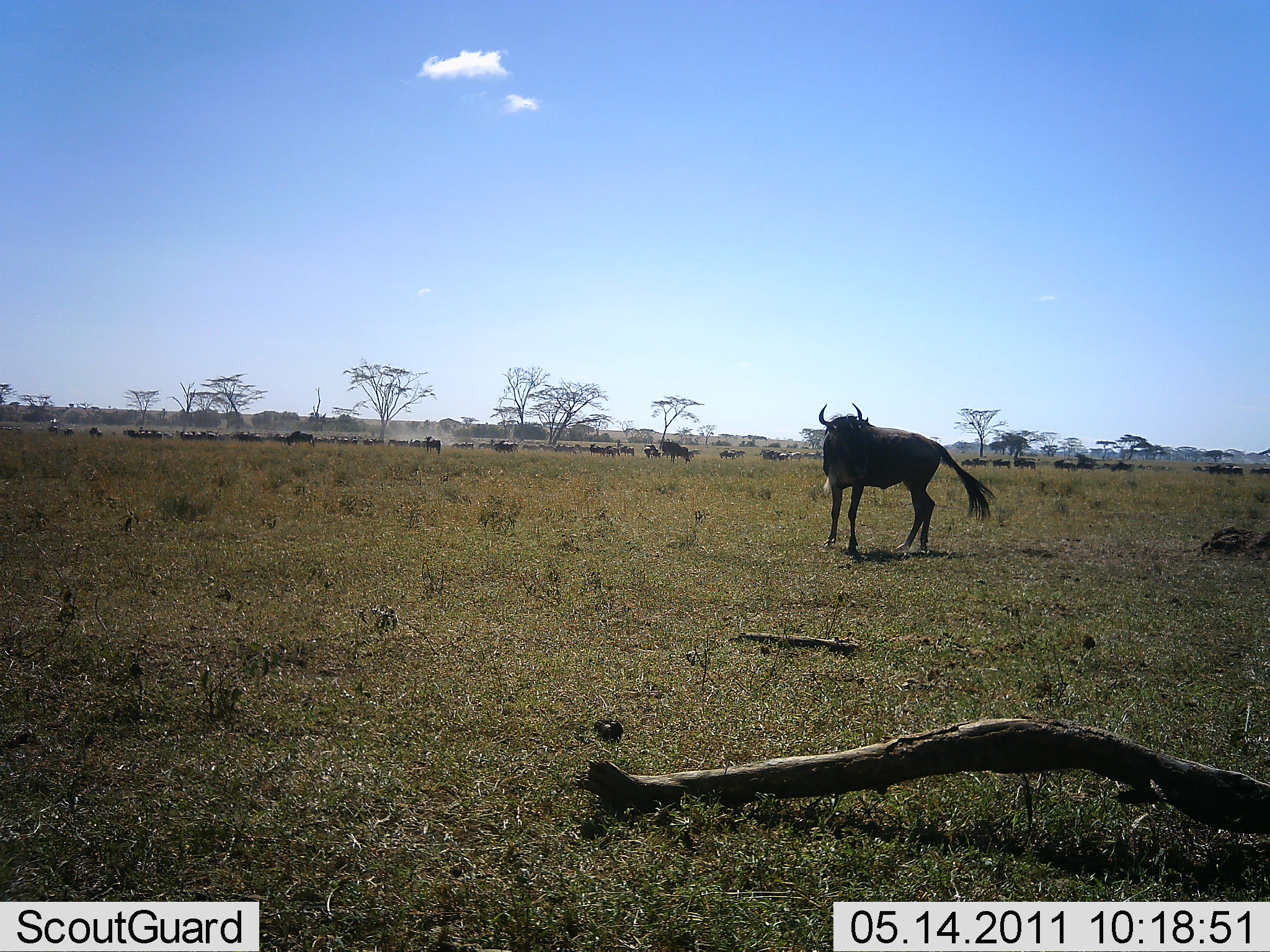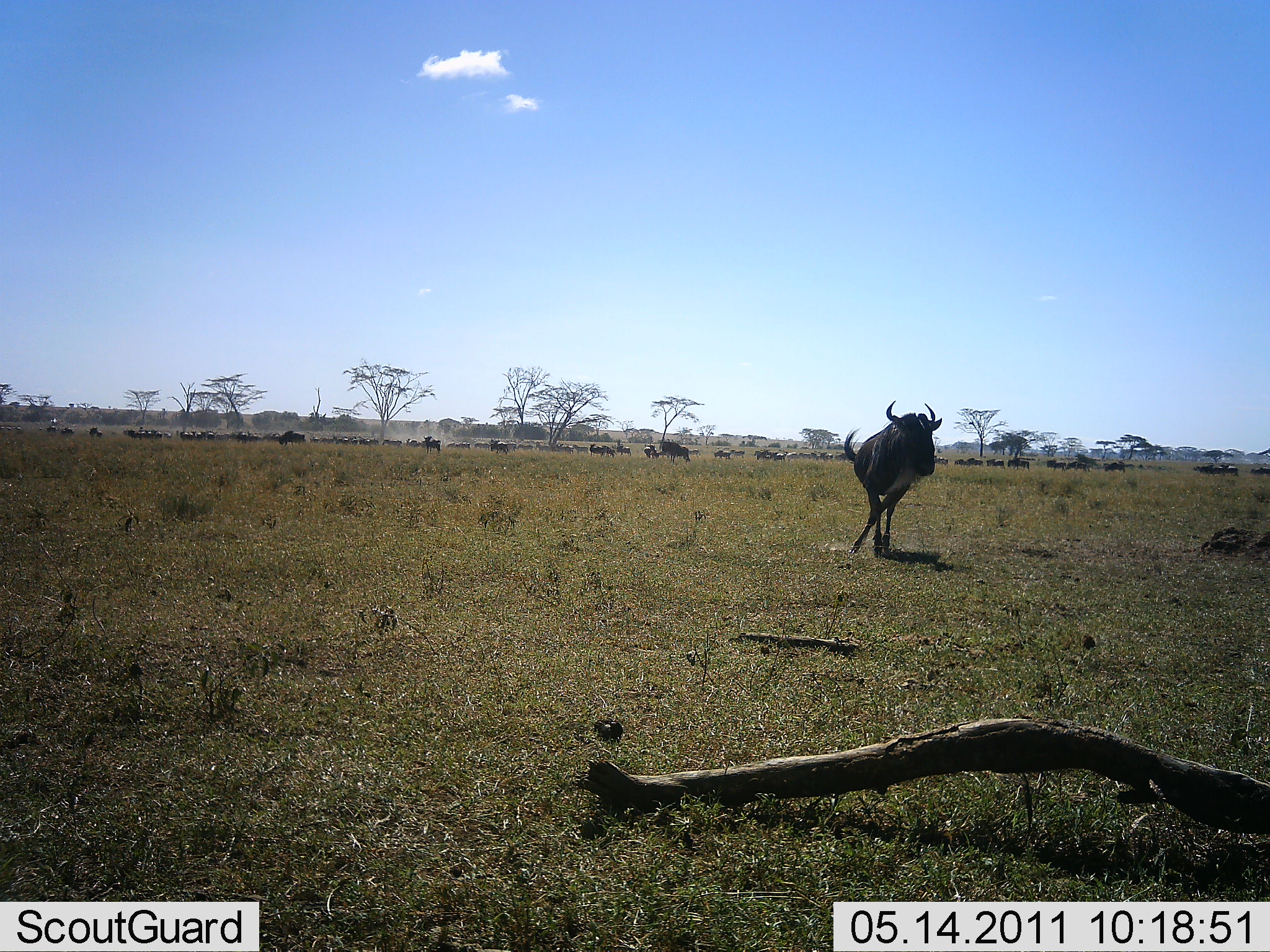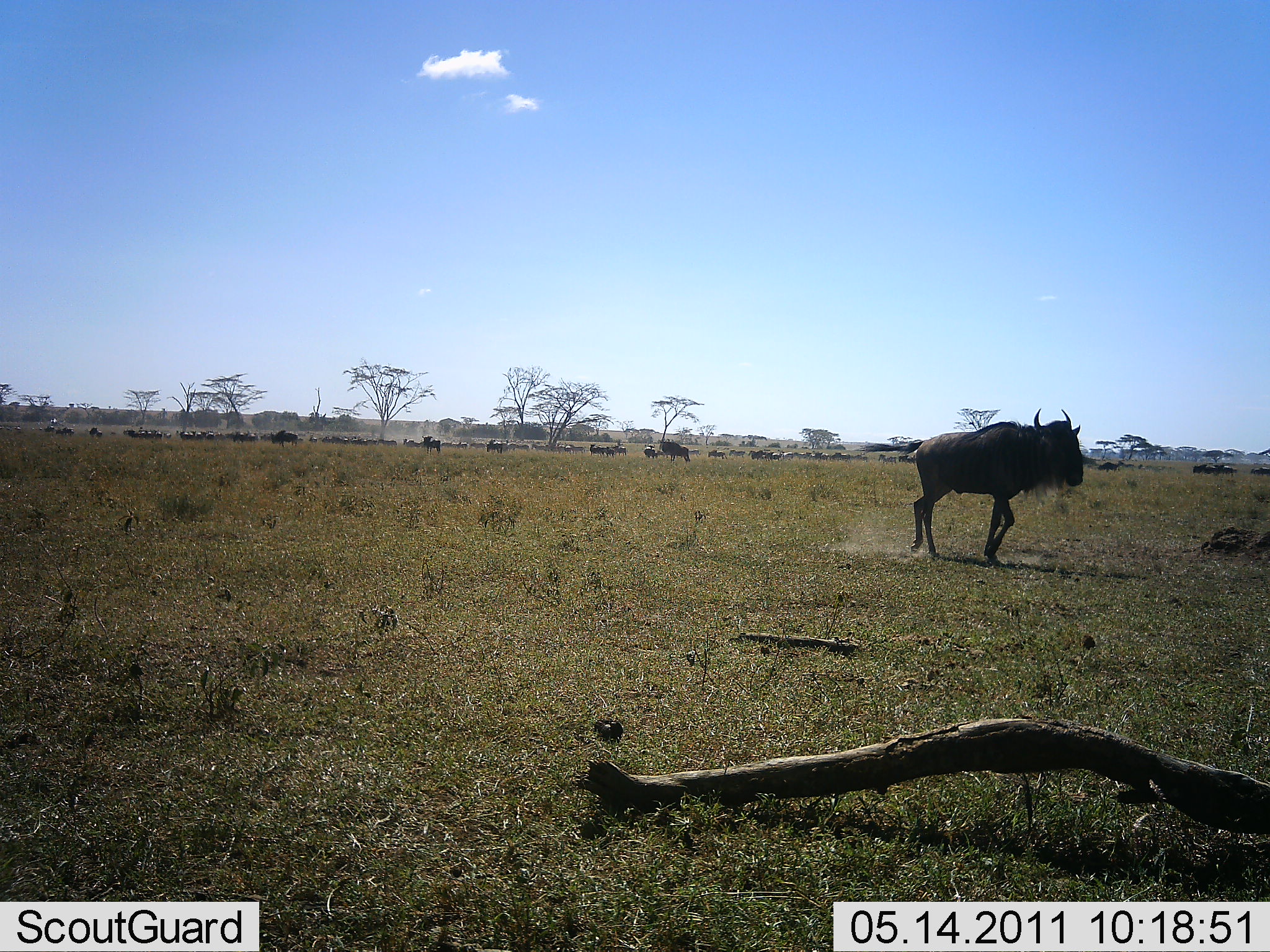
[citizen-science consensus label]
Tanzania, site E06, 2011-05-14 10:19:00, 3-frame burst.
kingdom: Animalia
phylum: Chordata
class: Mammalia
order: Artiodactyla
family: Bovidae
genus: Connochaetes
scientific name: Connochaetes taurinus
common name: blue wildebeest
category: wildebeest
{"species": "wildebeest (blue wildebeest) (Connochaetes taurinus)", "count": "11-50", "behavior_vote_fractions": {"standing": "18%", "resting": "0%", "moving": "82%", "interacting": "9%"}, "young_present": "0%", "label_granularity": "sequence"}